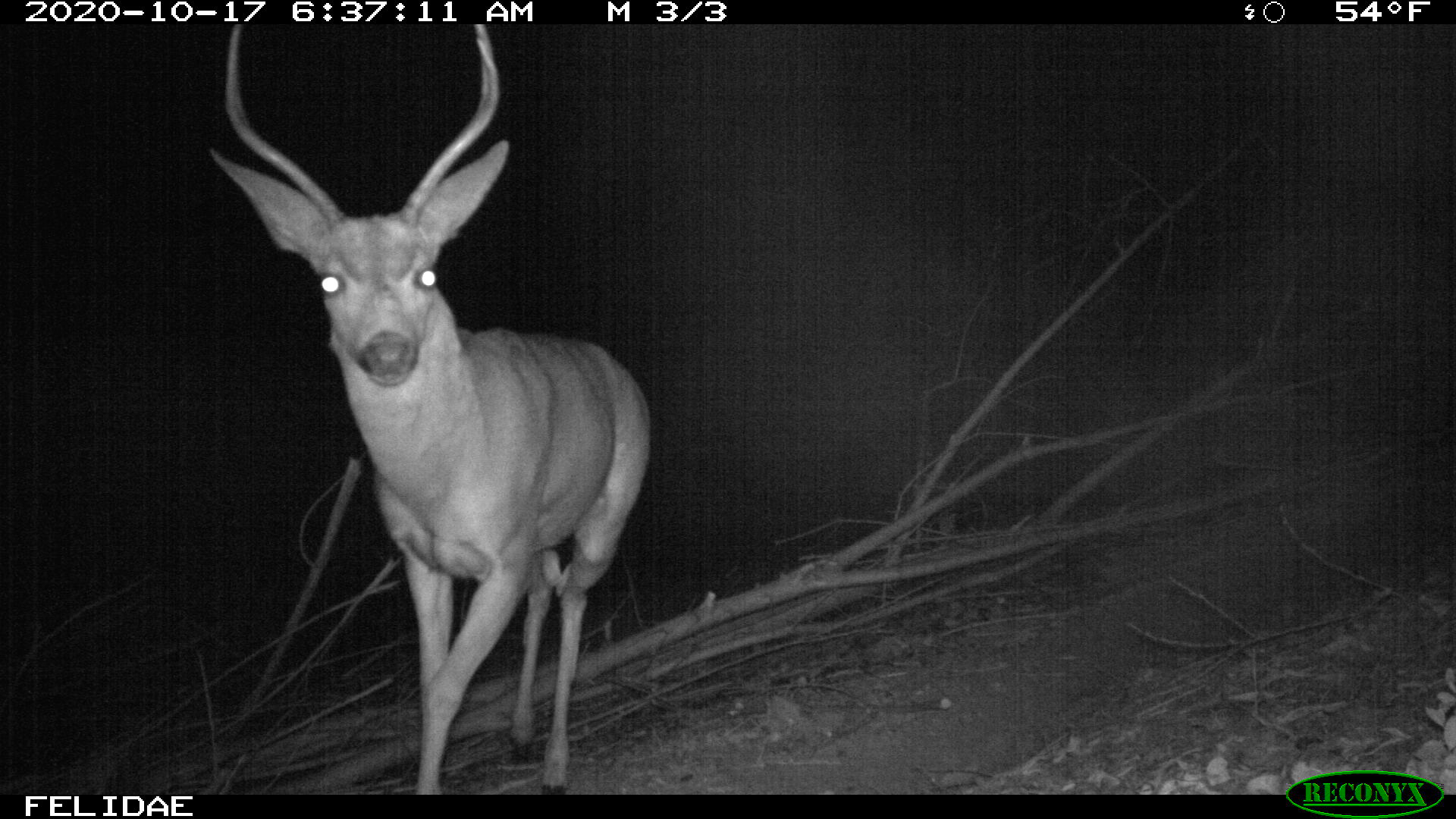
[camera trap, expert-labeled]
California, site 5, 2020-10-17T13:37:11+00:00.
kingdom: Animalia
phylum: Chordata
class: Mammalia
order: Artiodactyla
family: Cervidae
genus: Odocoileus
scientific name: Odocoileus hemionus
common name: mule deer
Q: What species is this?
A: Mule deer (Odocoileus hemionus).